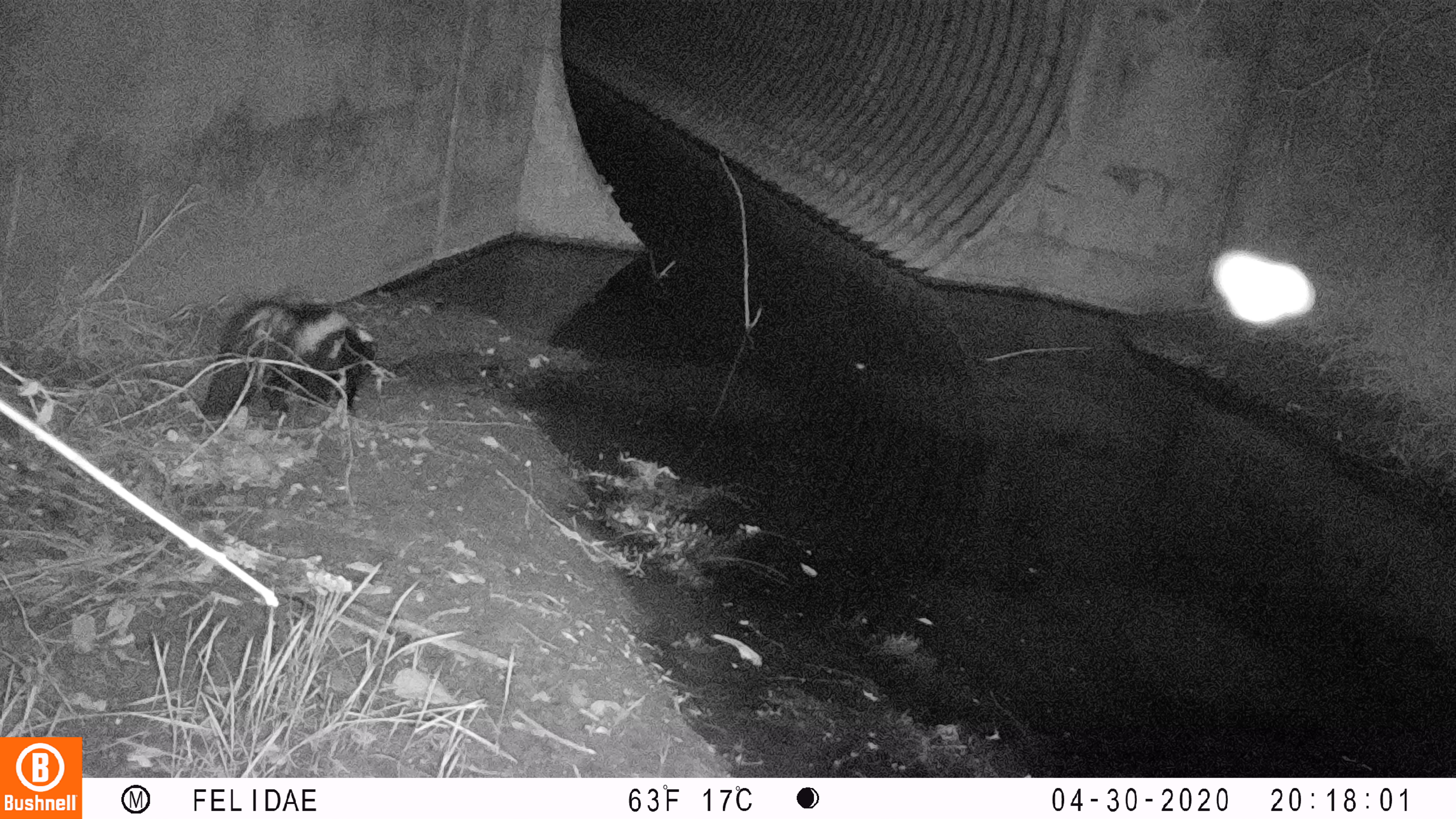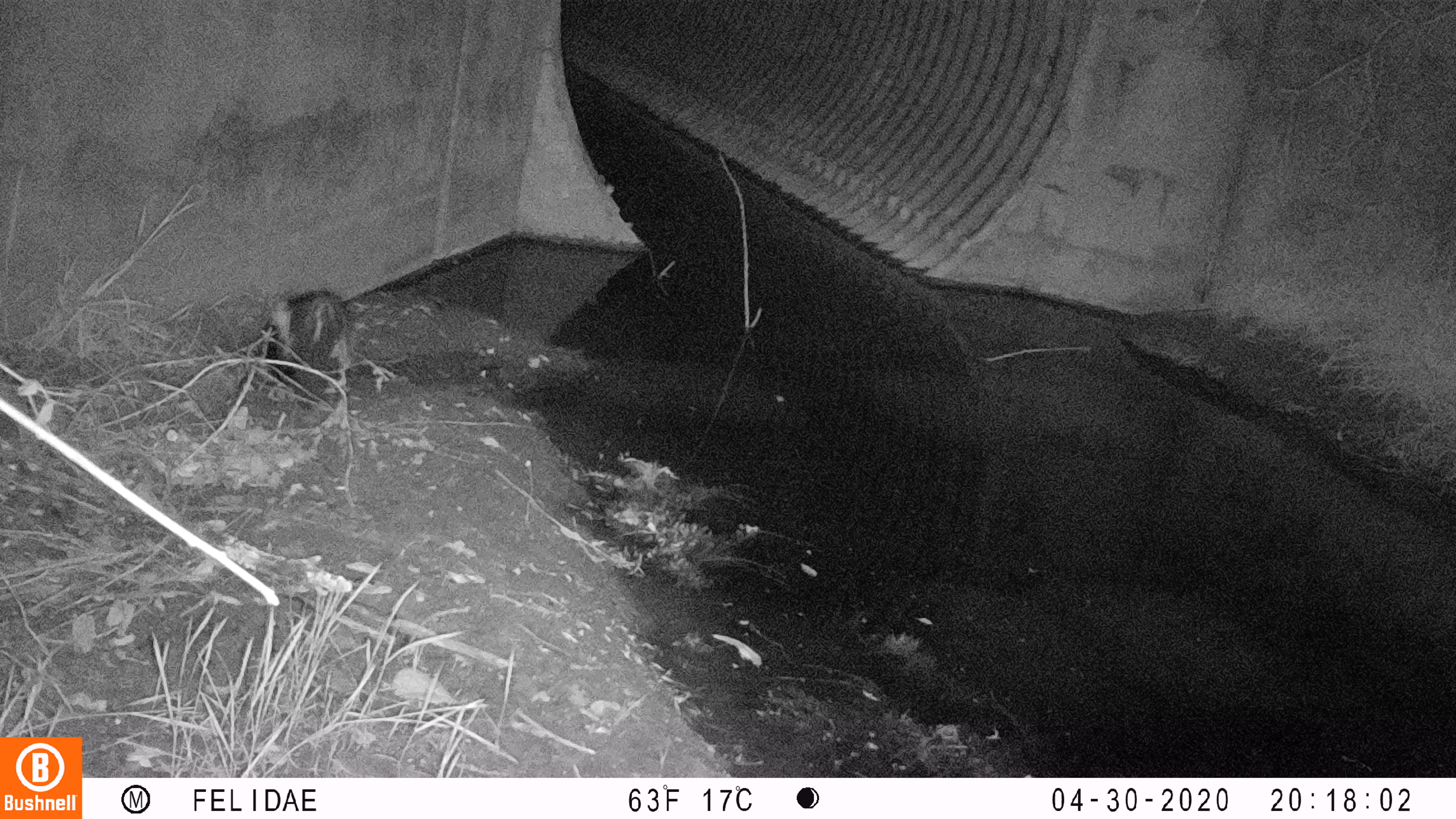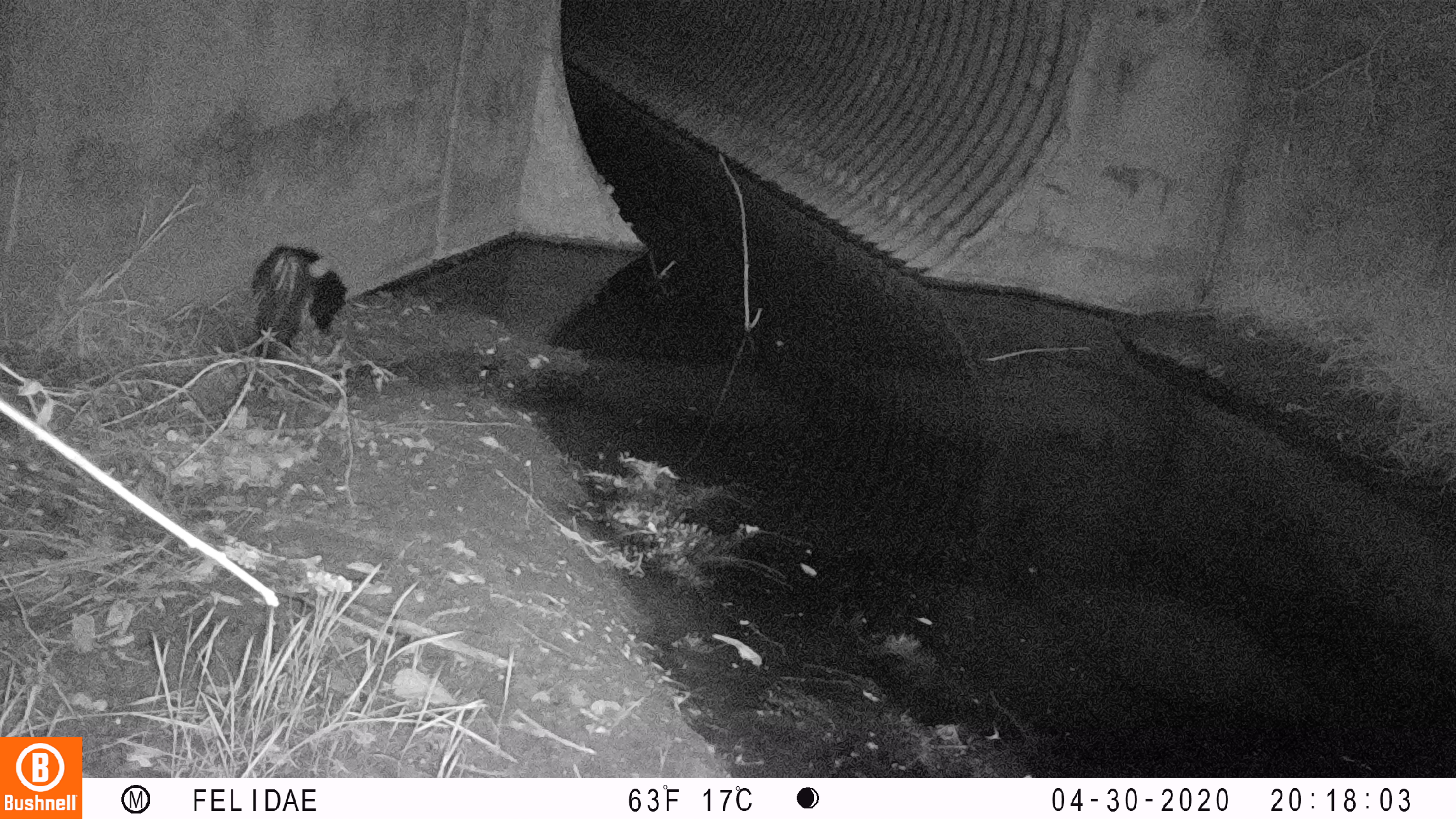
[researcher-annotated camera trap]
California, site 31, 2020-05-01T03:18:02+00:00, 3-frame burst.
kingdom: Animalia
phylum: Chordata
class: Mammalia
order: Carnivora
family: Mephitidae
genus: Mephitis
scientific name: Mephitis mephitis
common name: striped skunk